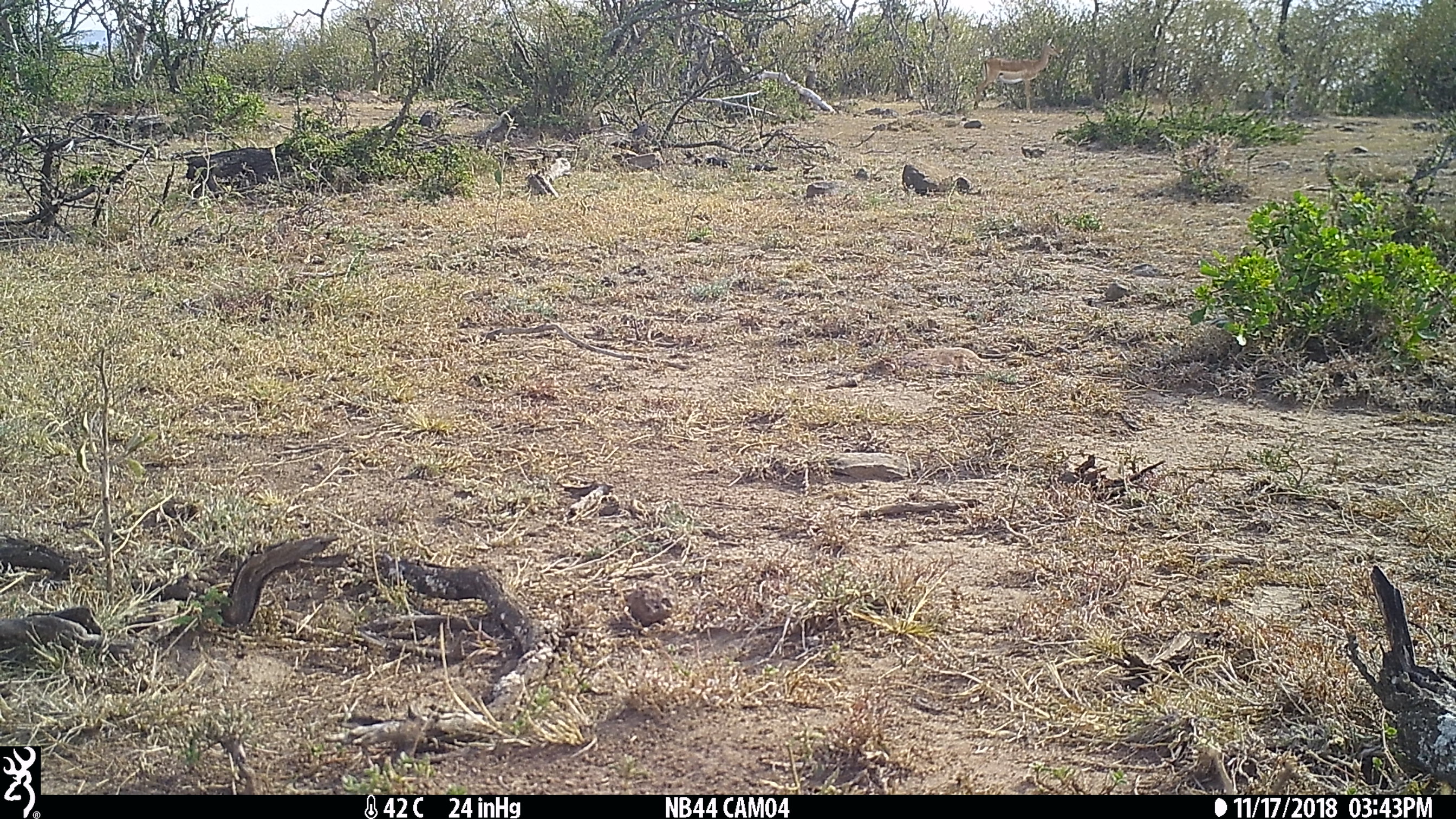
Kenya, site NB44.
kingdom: Animalia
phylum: Chordata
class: Mammalia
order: Artiodactyla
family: Bovidae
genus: Aepyceros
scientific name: Aepyceros melampus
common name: impala